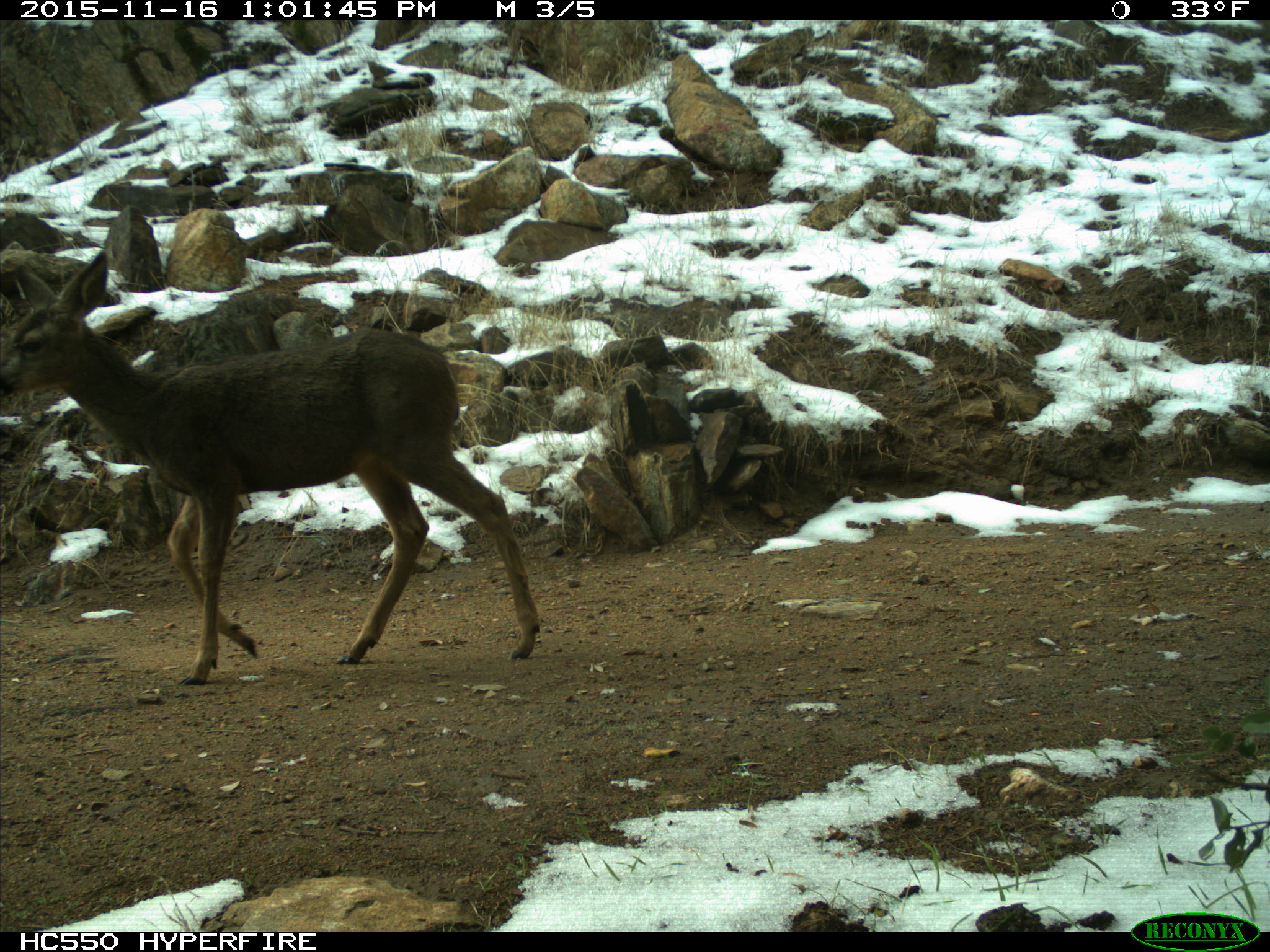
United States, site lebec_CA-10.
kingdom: Animalia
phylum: Chordata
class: Mammalia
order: Artiodactyla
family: Cervidae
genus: Odocoileus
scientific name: Odocoileus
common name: deer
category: unidentified deer